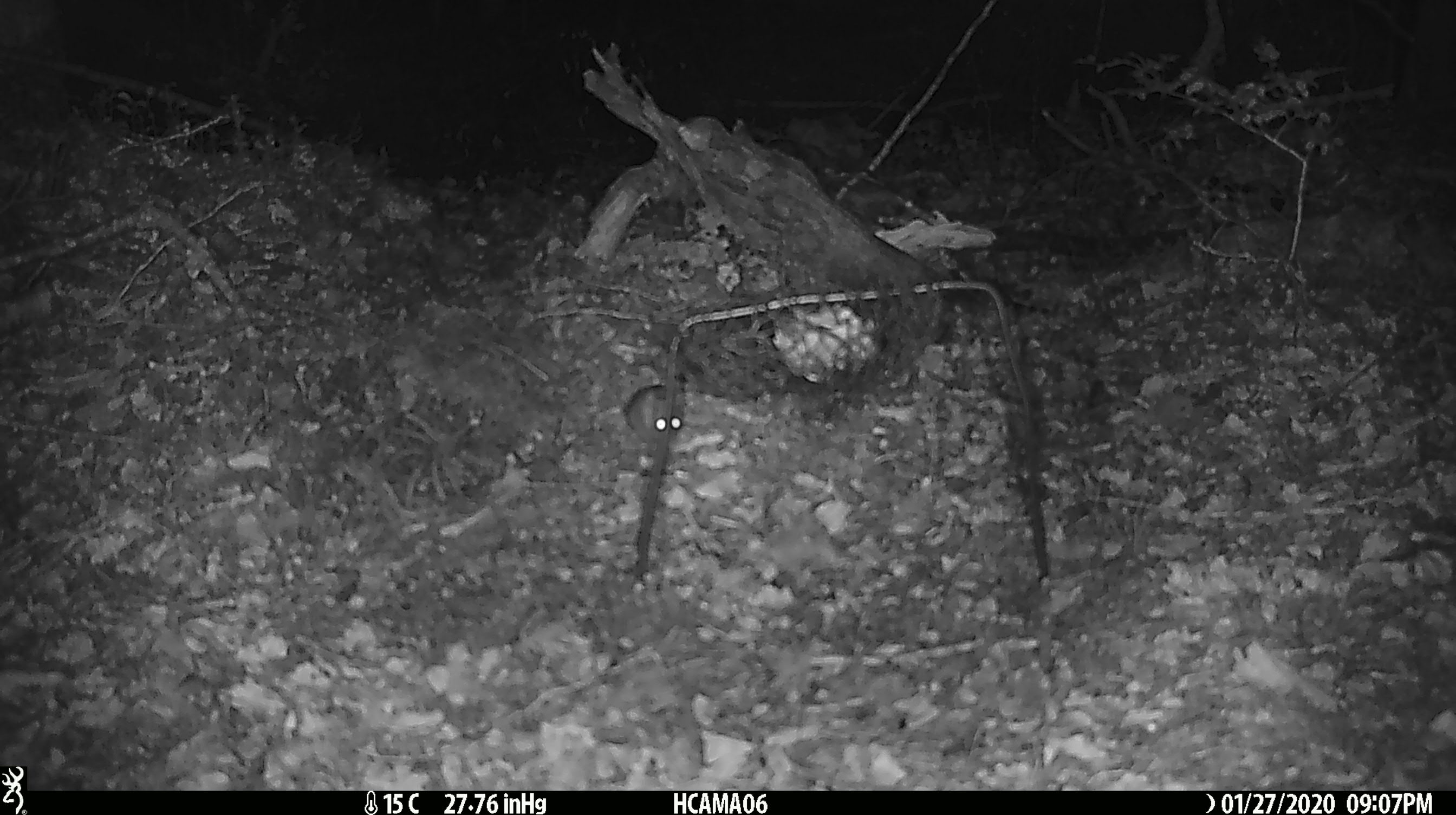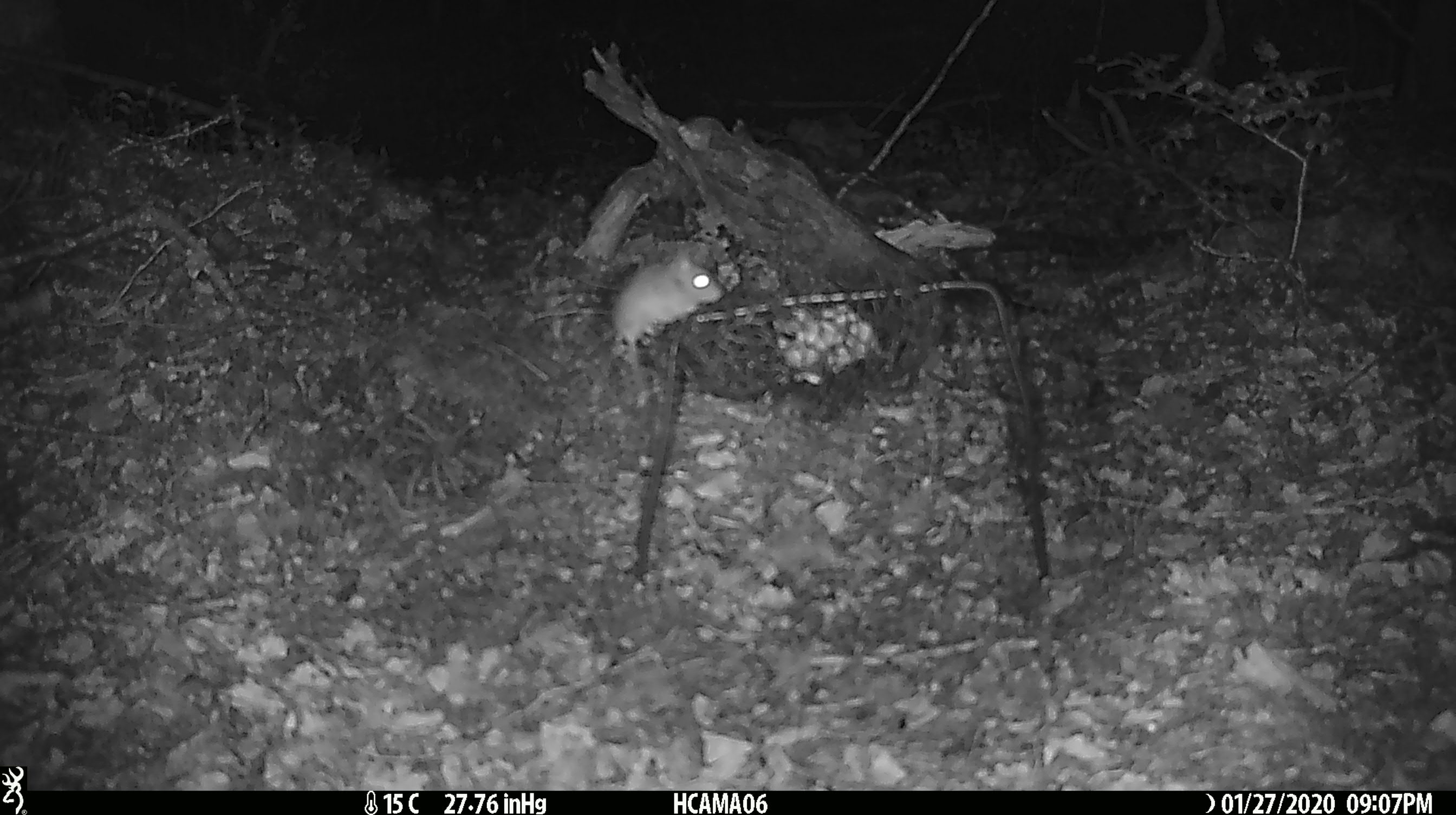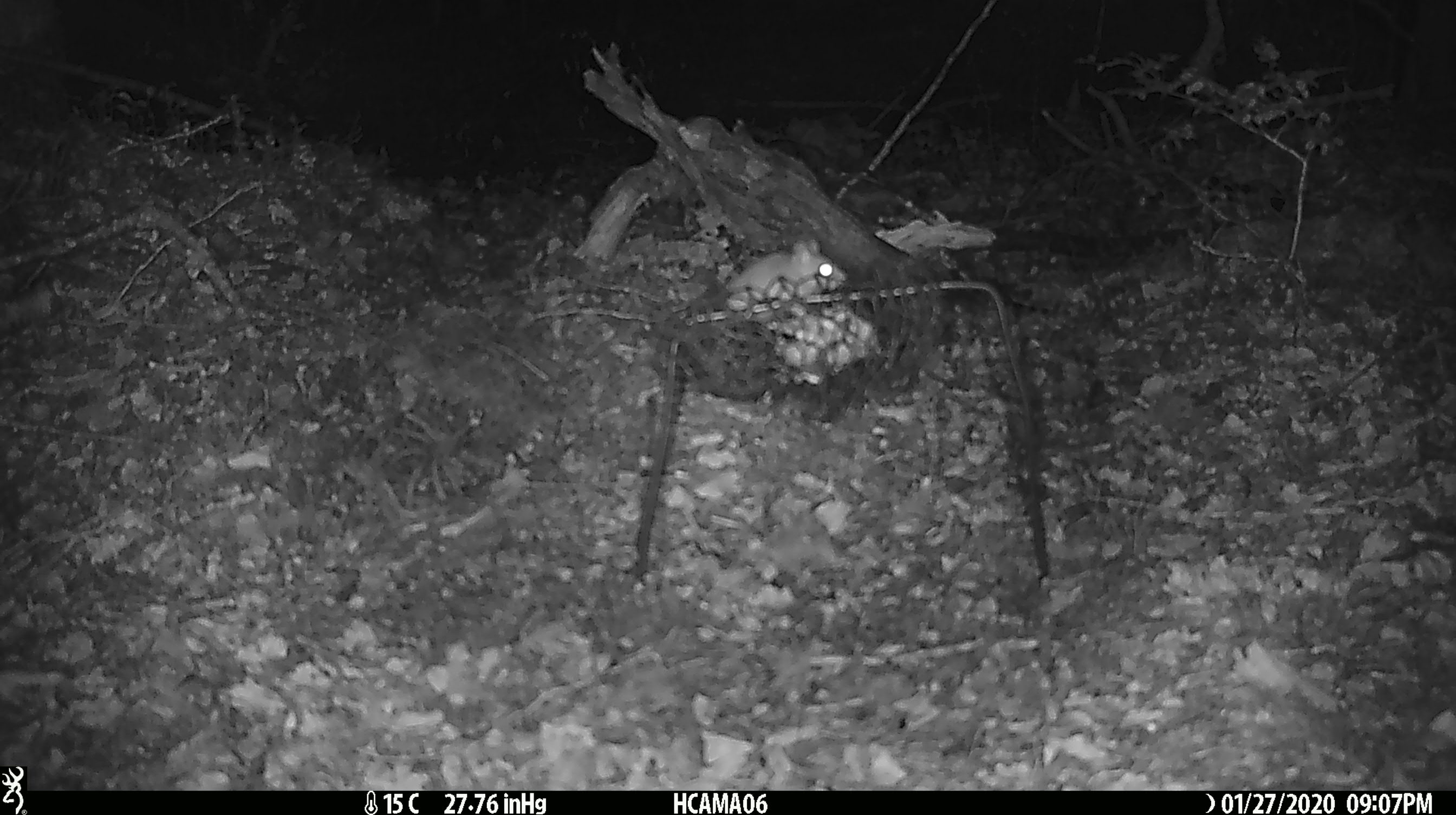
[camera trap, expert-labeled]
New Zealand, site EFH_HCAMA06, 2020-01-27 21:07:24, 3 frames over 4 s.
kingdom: Animalia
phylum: Chordata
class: Mammalia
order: Rodentia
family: Muridae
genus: Mus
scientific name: Mus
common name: mouse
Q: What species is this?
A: Mouse (Mus).